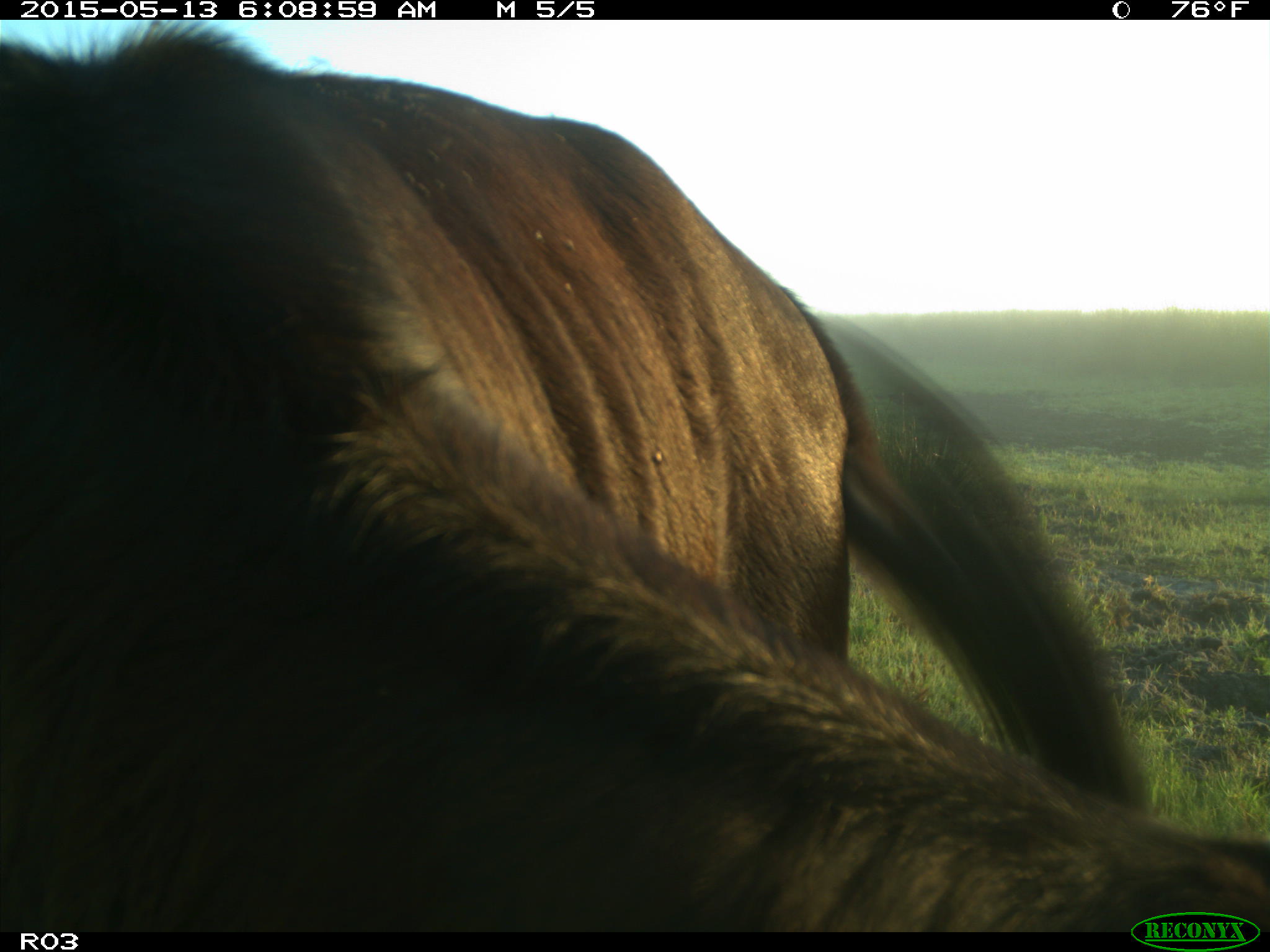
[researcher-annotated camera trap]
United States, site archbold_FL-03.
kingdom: Animalia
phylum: Chordata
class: Mammalia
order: Artiodactyla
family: Bovidae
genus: Bos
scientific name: Bos taurus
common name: domestic cow